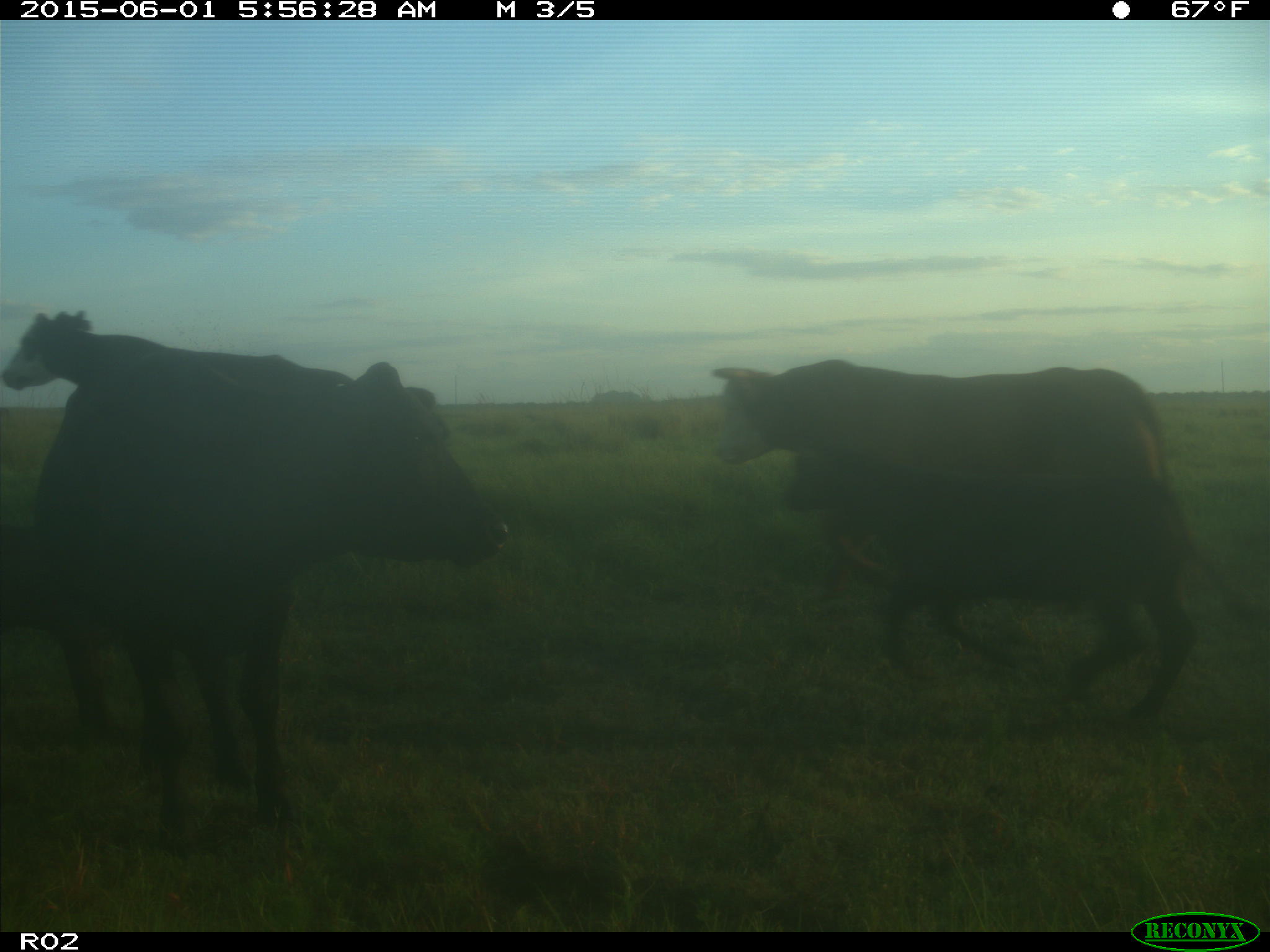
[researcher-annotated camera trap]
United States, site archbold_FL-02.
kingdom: Animalia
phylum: Chordata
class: Mammalia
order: Artiodactyla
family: Bovidae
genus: Bos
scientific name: Bos taurus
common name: domestic cow